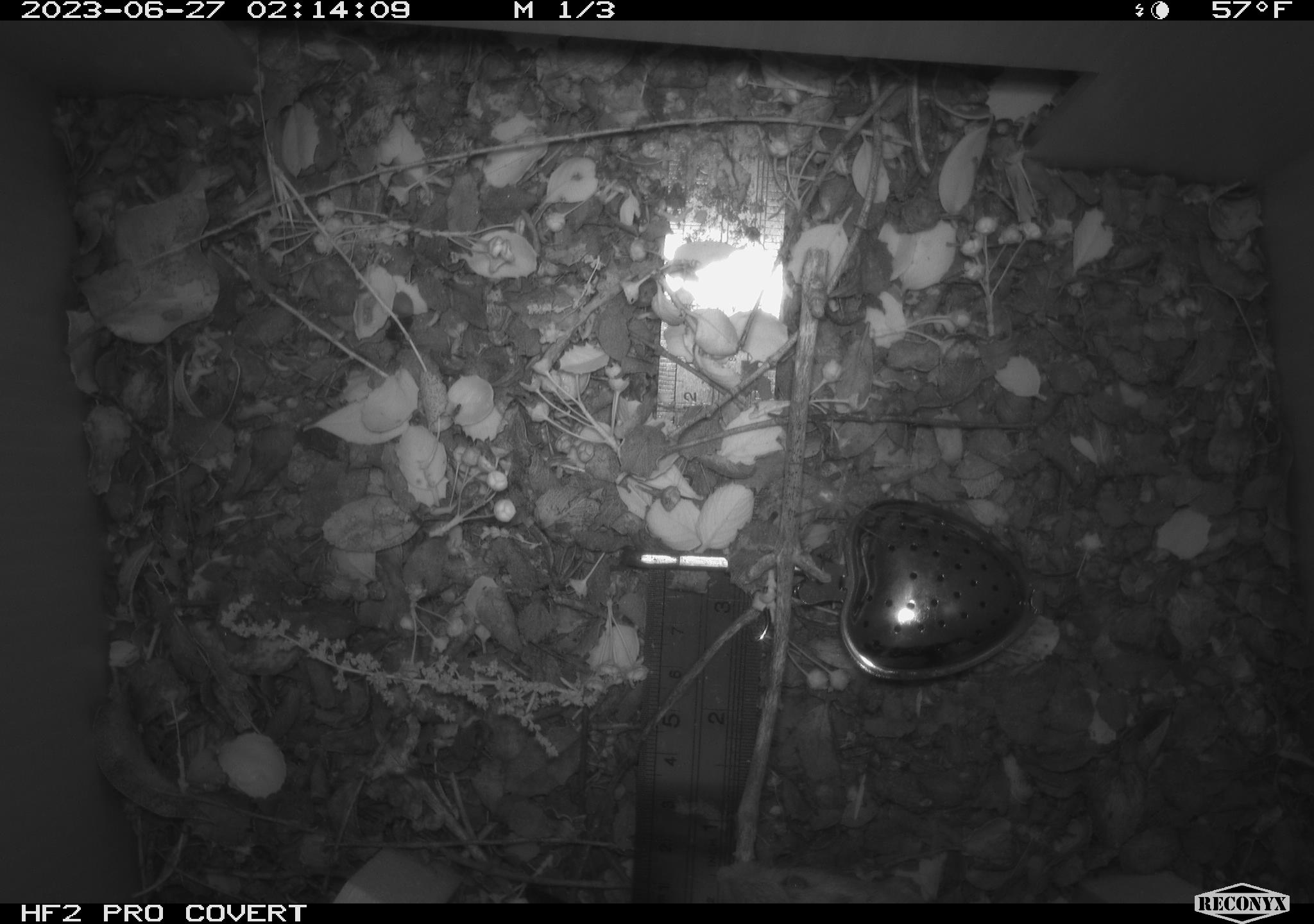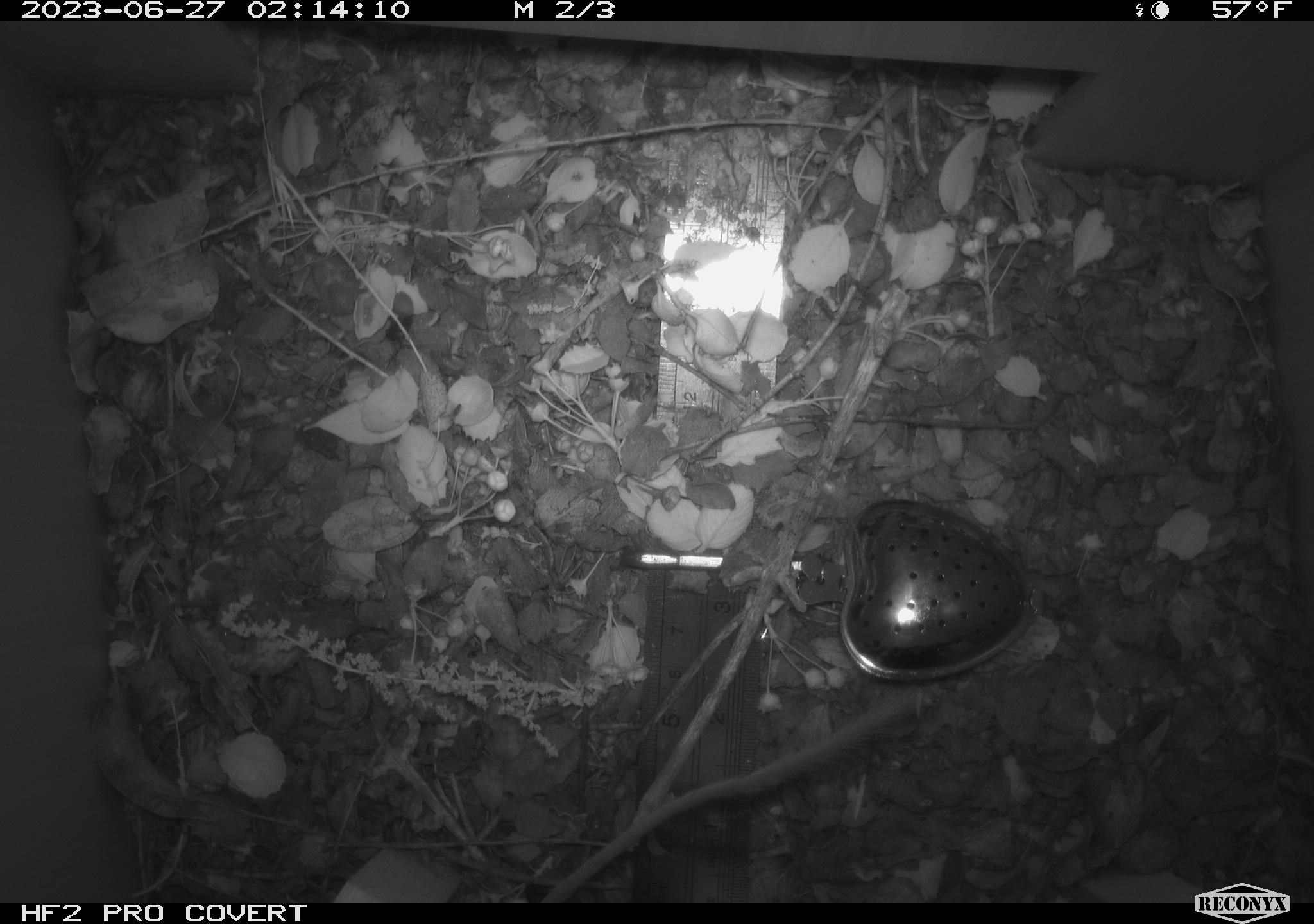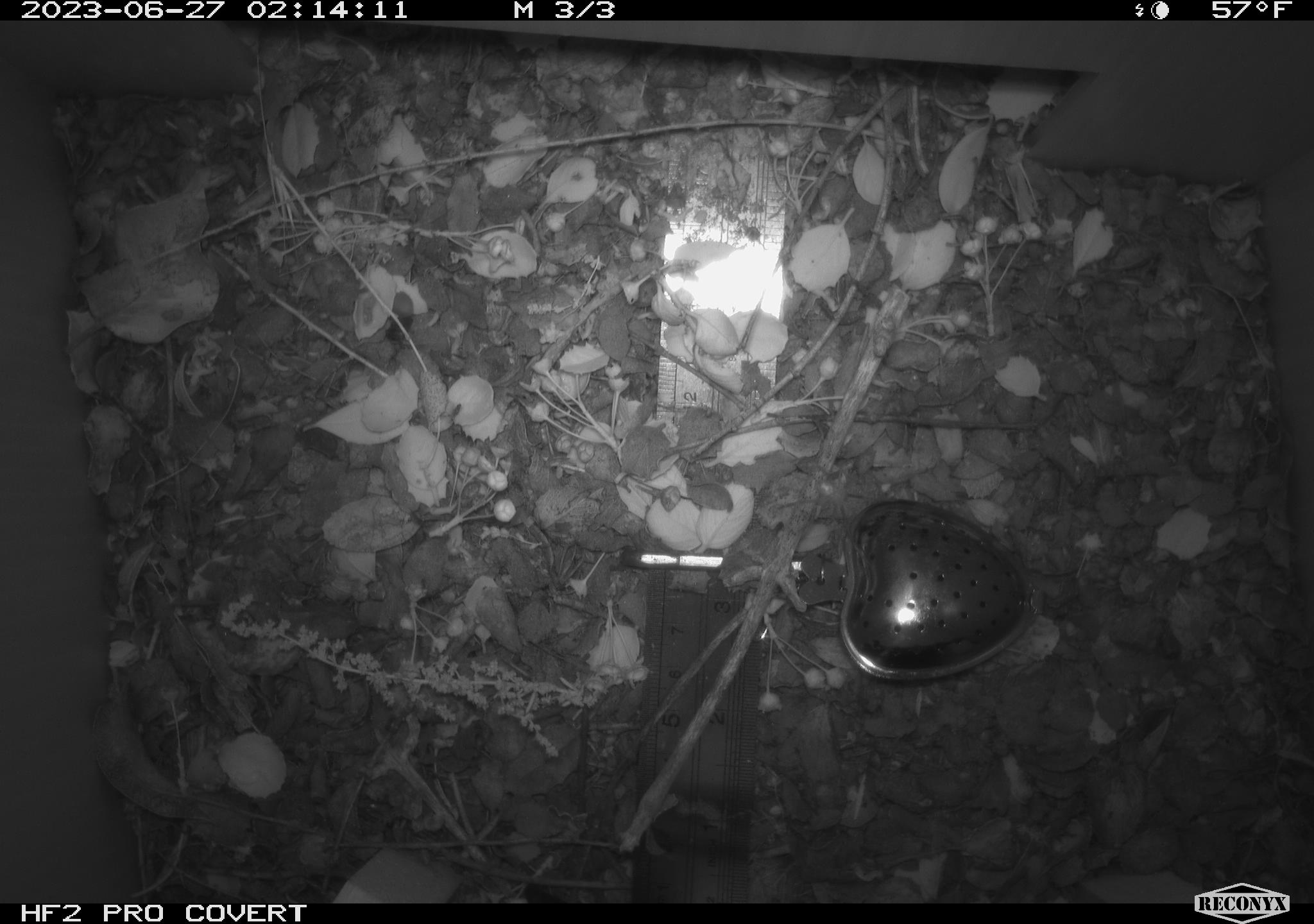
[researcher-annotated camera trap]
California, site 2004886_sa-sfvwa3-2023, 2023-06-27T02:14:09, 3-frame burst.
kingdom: Animalia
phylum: Chordata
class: Mammalia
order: Rodentia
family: Heteromyidae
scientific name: Heteromyidae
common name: kangaroo rats and pocket mice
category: heteromyidae family